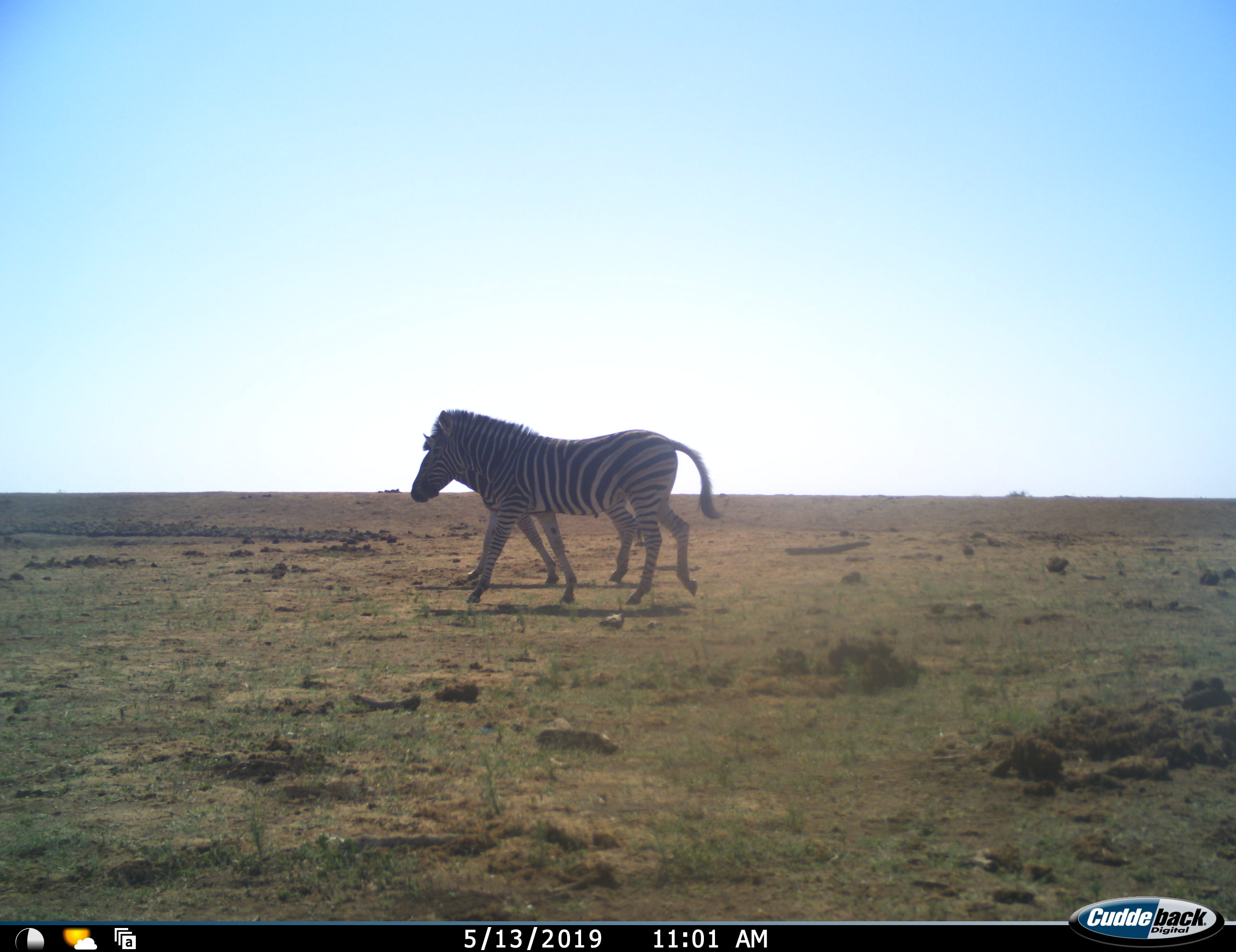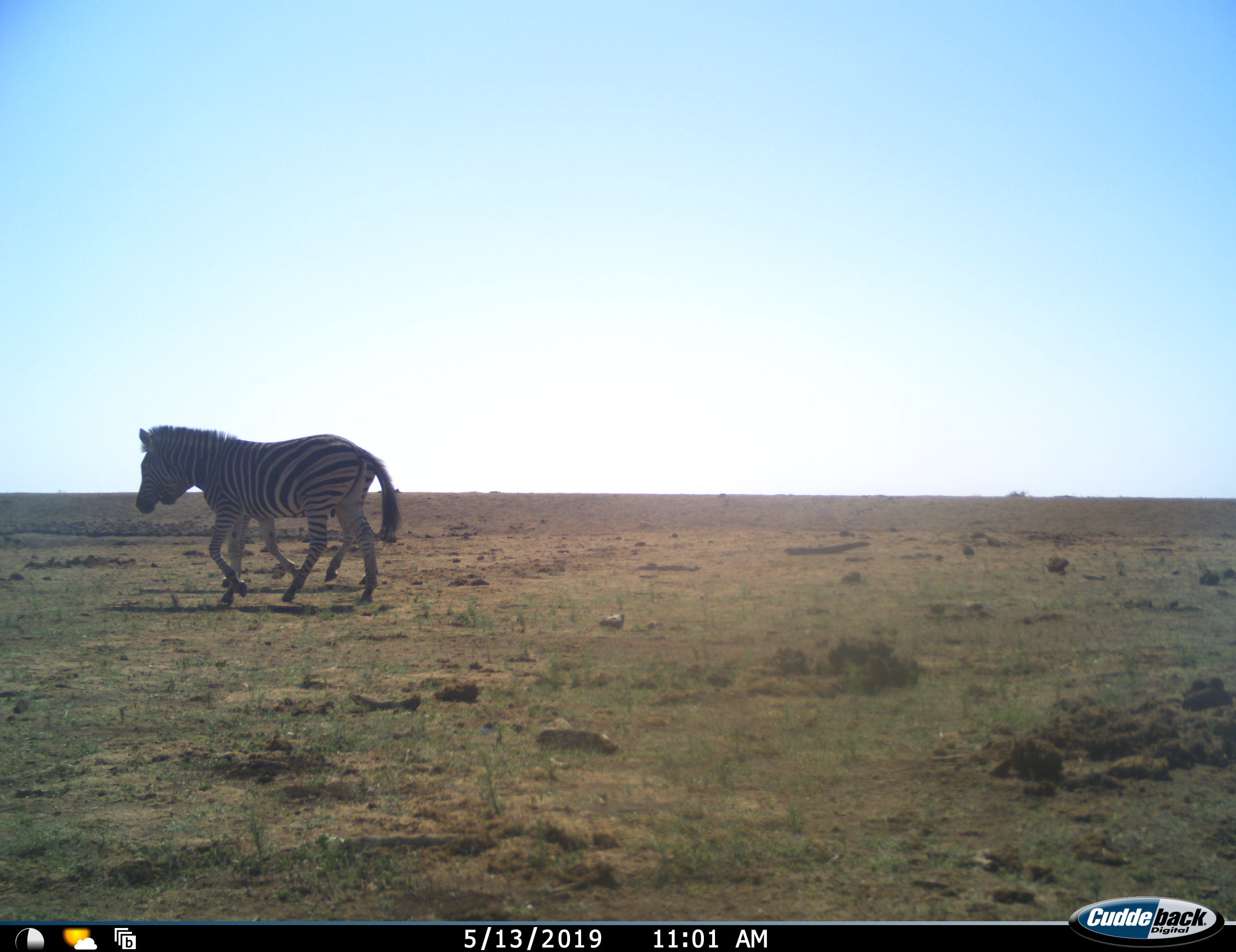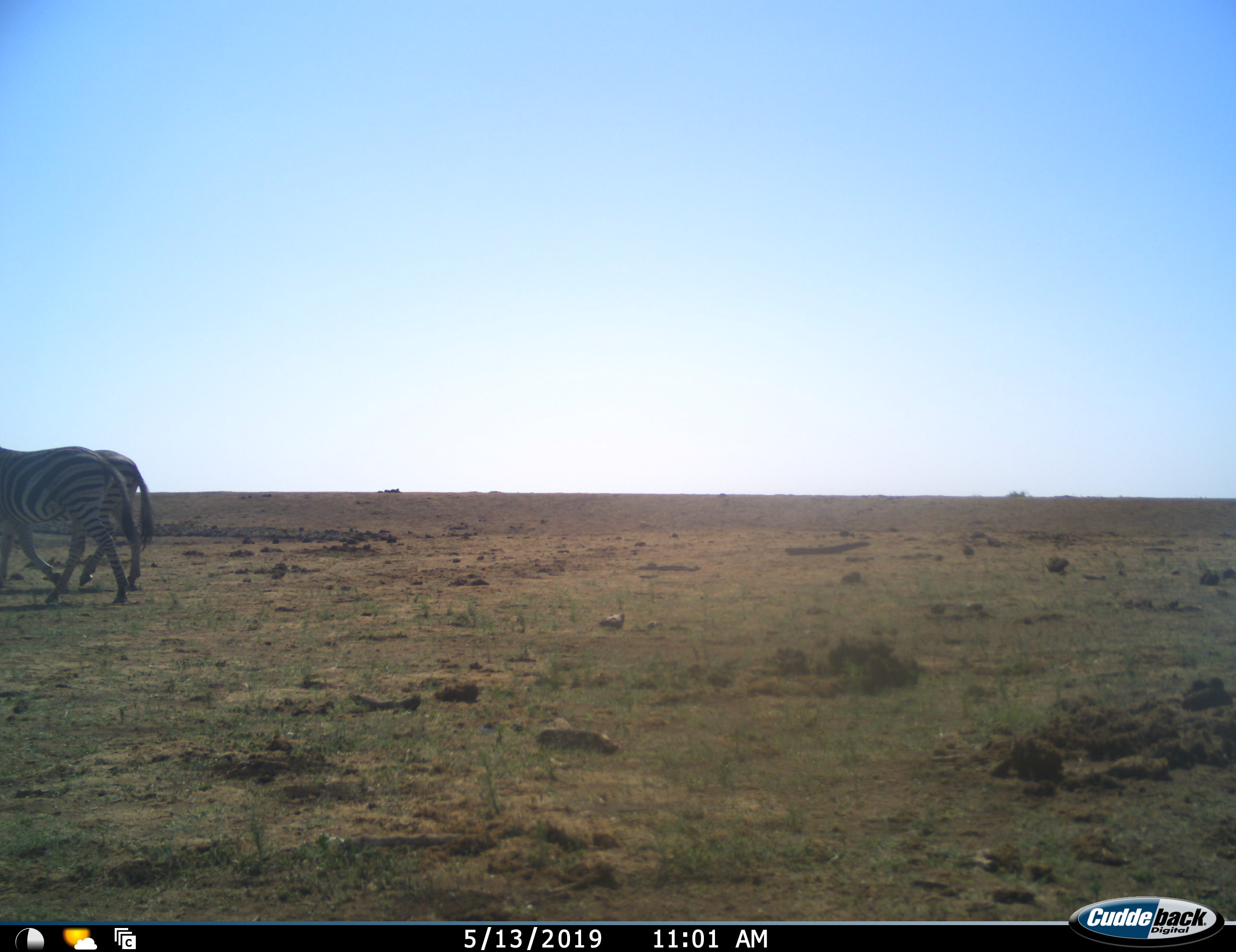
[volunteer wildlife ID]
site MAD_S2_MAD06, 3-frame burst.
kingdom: Animalia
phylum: Chordata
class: Mammalia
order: Perissodactyla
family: Equidae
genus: Equus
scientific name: Equus quagga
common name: plains zebra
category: zebraplains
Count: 2.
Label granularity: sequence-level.